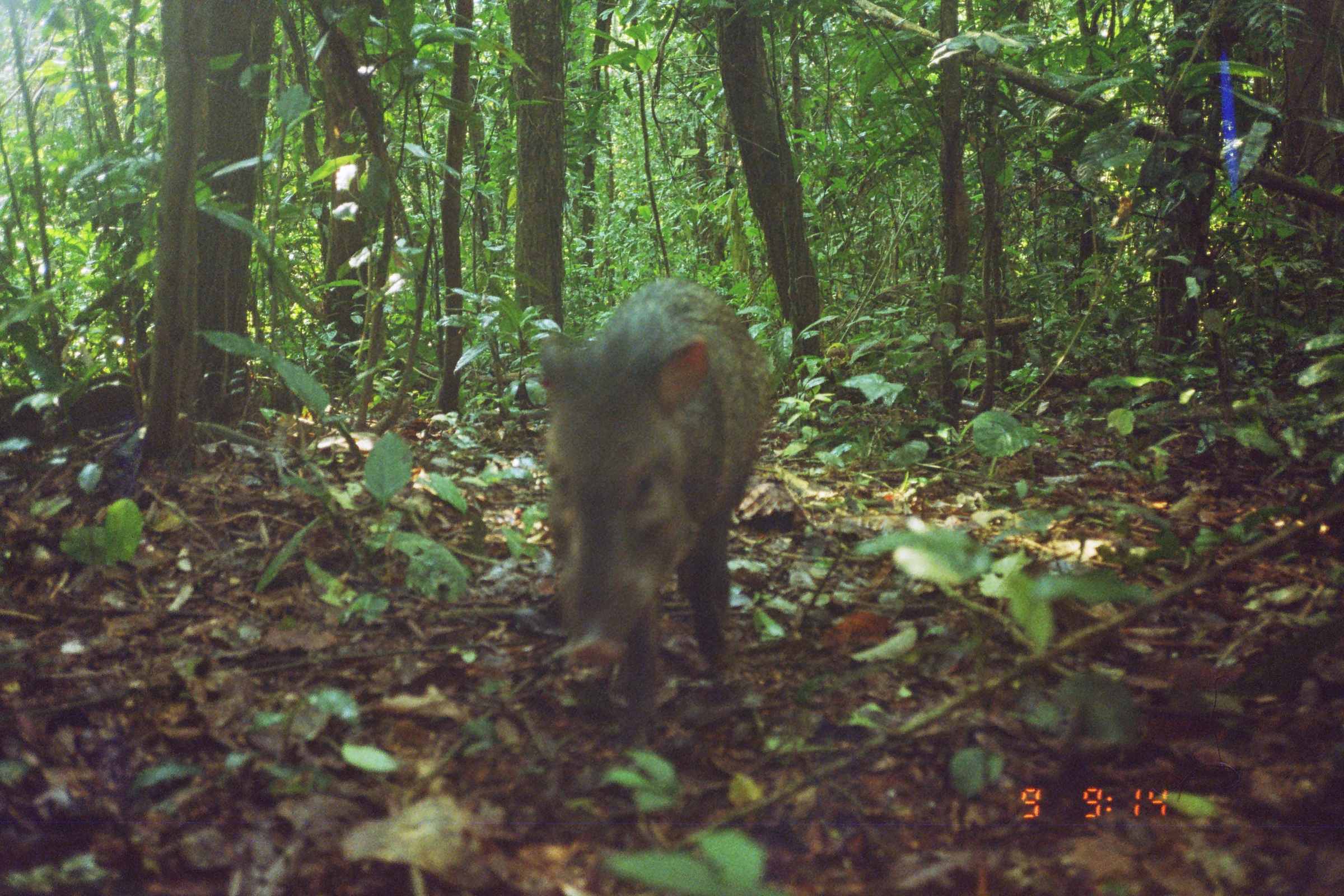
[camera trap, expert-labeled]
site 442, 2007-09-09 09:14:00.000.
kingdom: Animalia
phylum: Chordata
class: Mammalia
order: Artiodactyla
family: Tayassuidae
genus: Pecari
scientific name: Pecari tajacu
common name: collared peccary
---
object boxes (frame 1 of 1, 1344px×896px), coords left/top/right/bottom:
pecari tajacu: 537/274/774/723